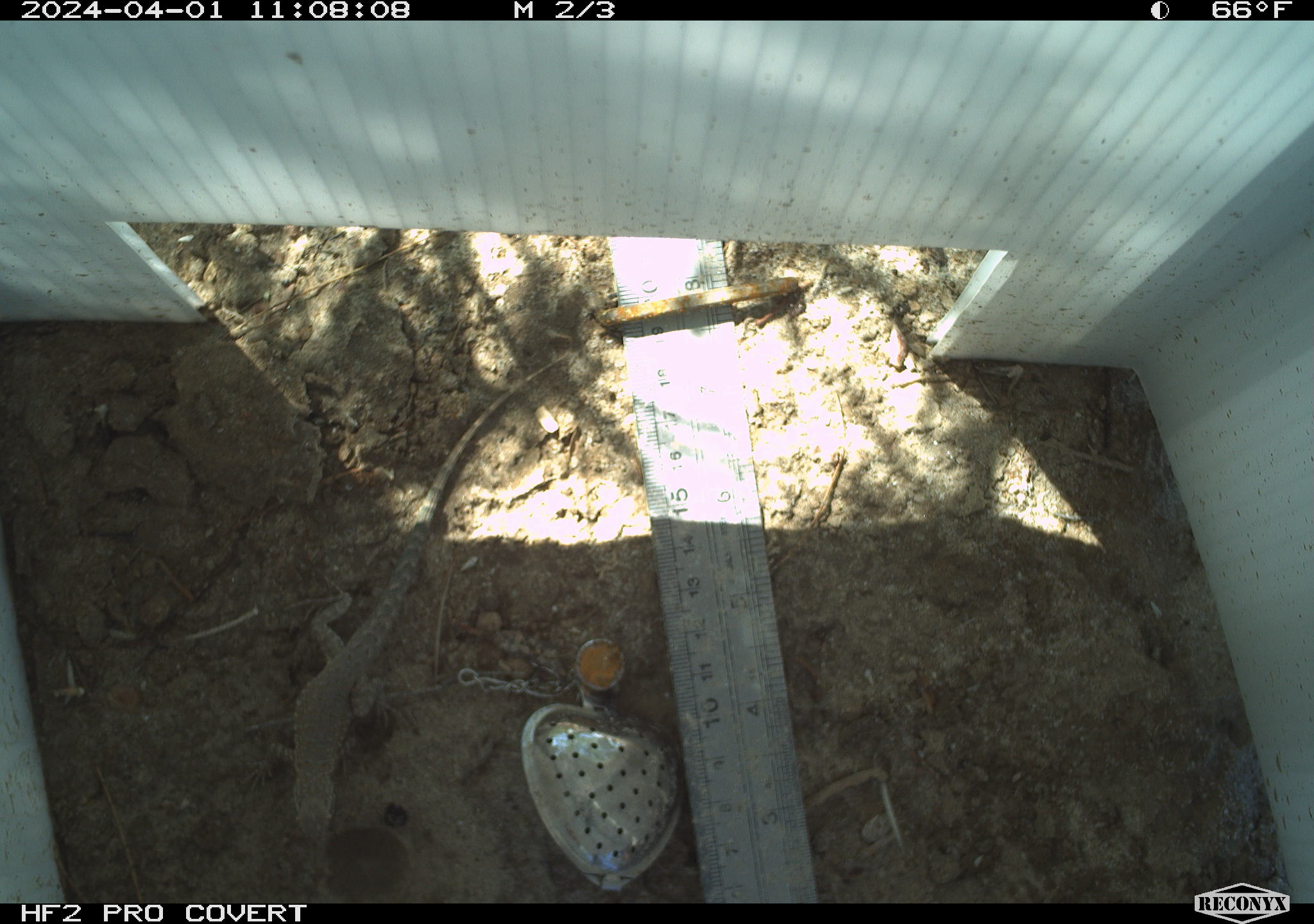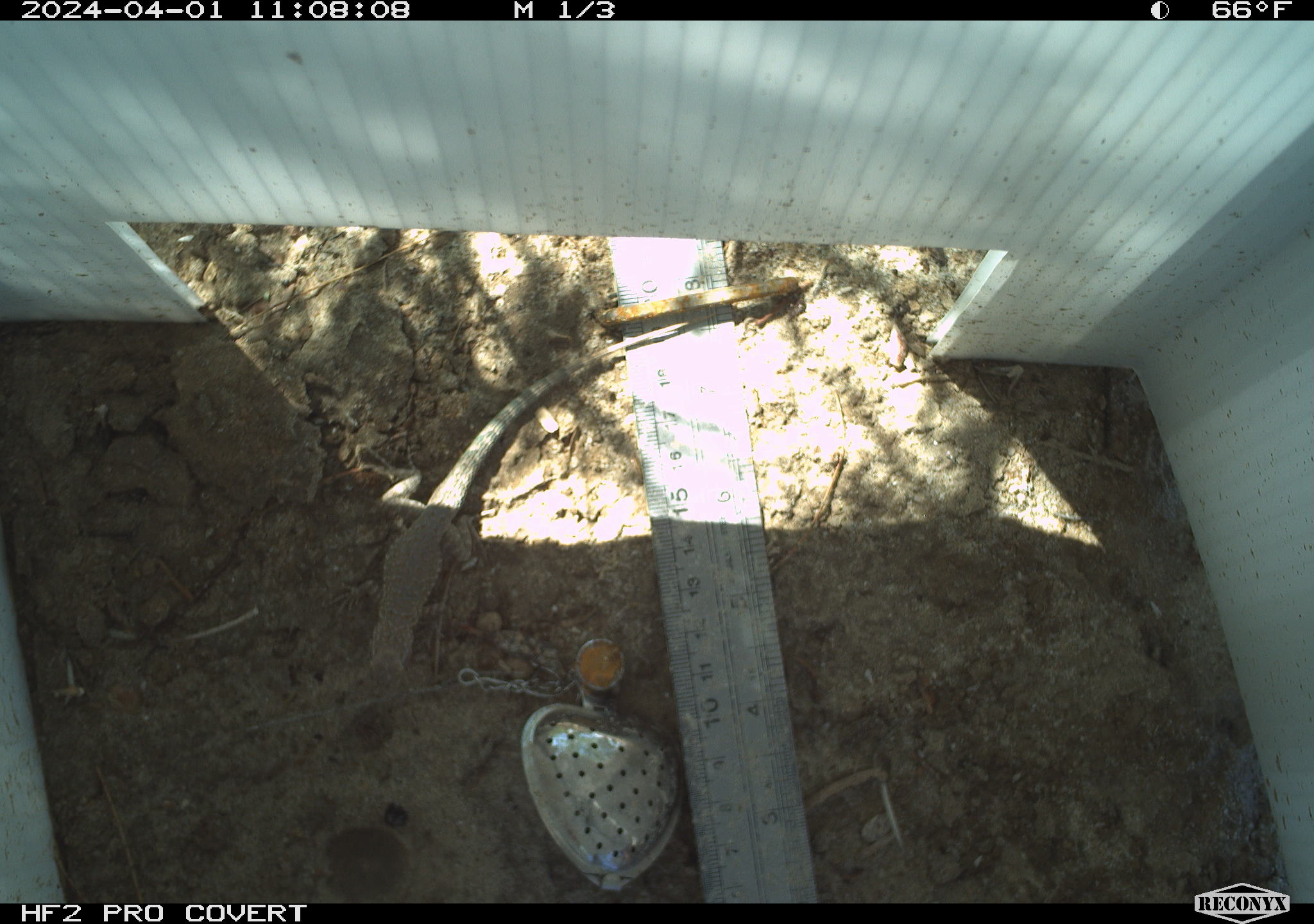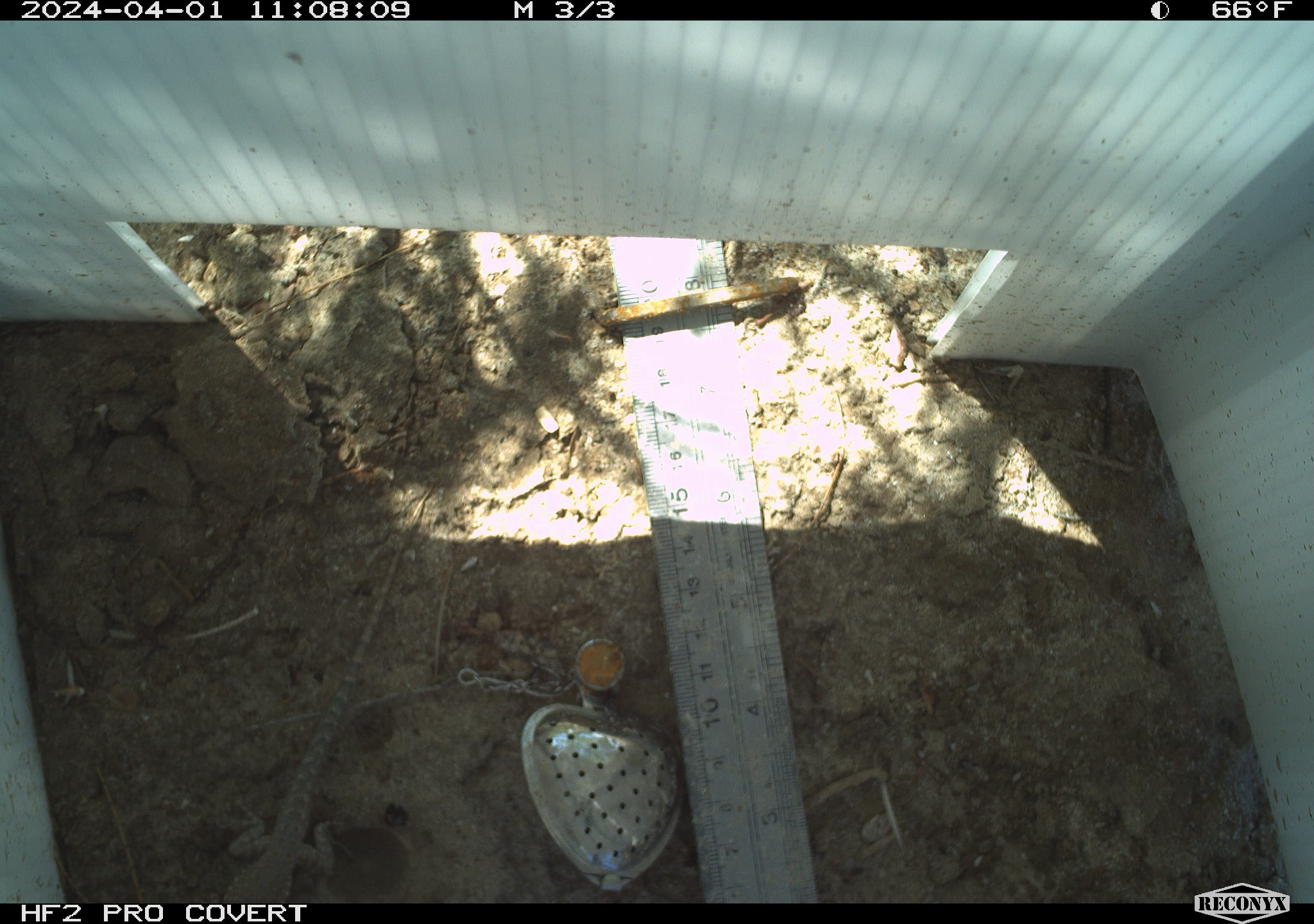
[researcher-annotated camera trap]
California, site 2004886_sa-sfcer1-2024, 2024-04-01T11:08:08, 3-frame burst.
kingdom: Animalia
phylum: Chordata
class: Reptilia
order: Squamata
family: Phrynosomatidae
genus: Uta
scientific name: Uta stansburiana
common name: common side-blotched lizard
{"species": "common side-blotched lizard (Uta stansburiana)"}